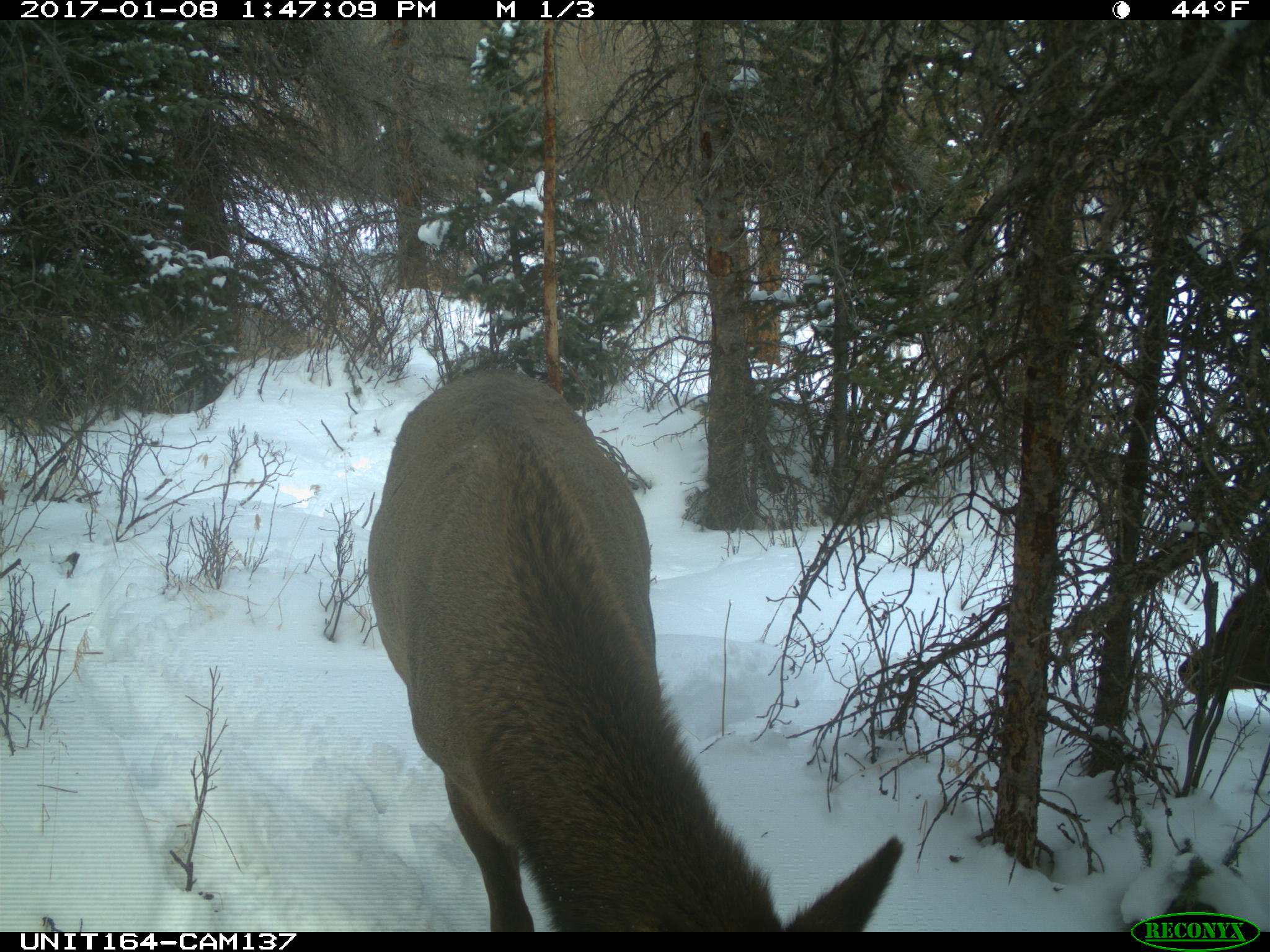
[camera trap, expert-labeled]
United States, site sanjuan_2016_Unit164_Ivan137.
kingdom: Animalia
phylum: Chordata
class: Mammalia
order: Artiodactyla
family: Cervidae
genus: Cervus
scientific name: Cervus elaphus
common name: red deer